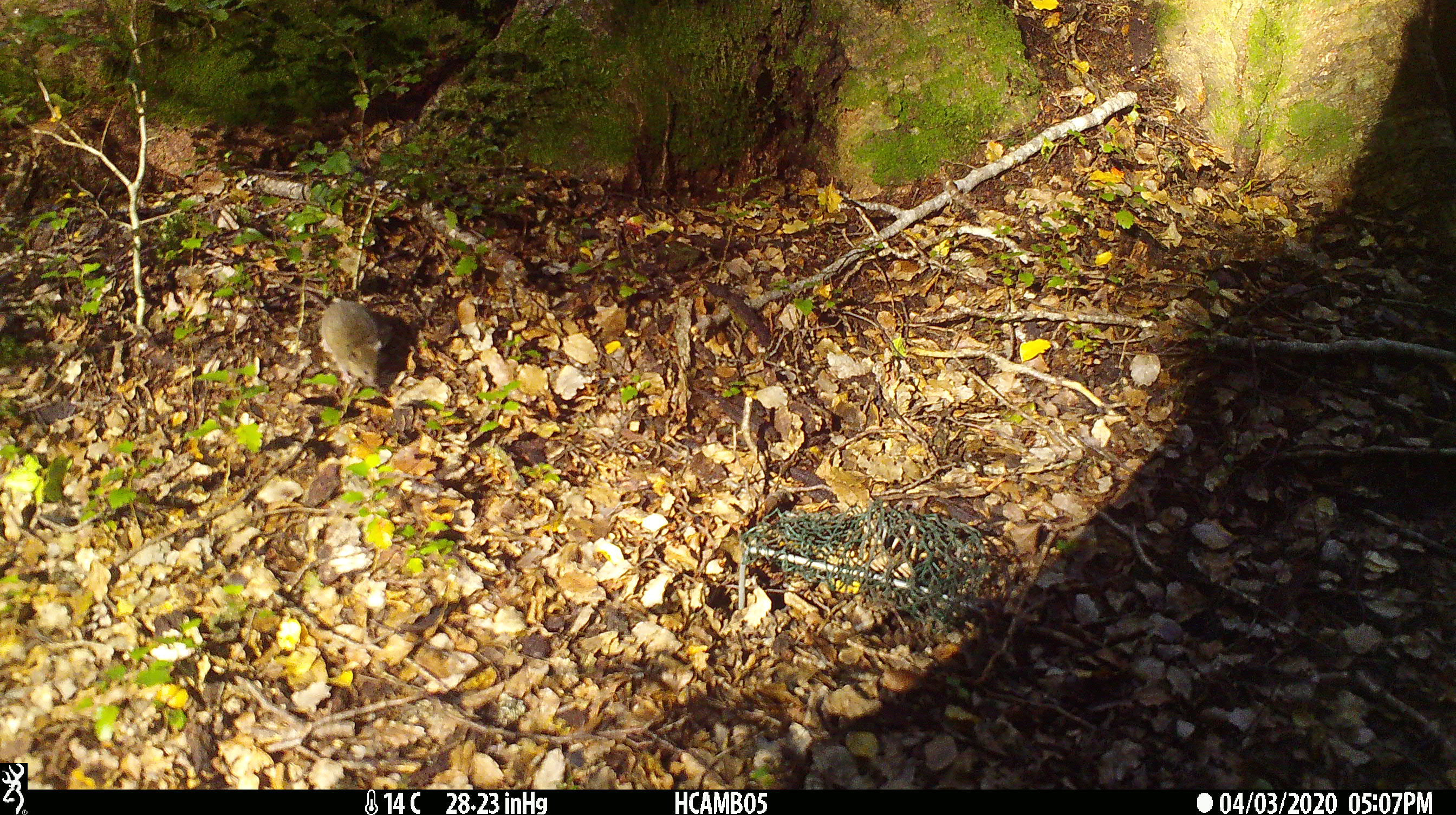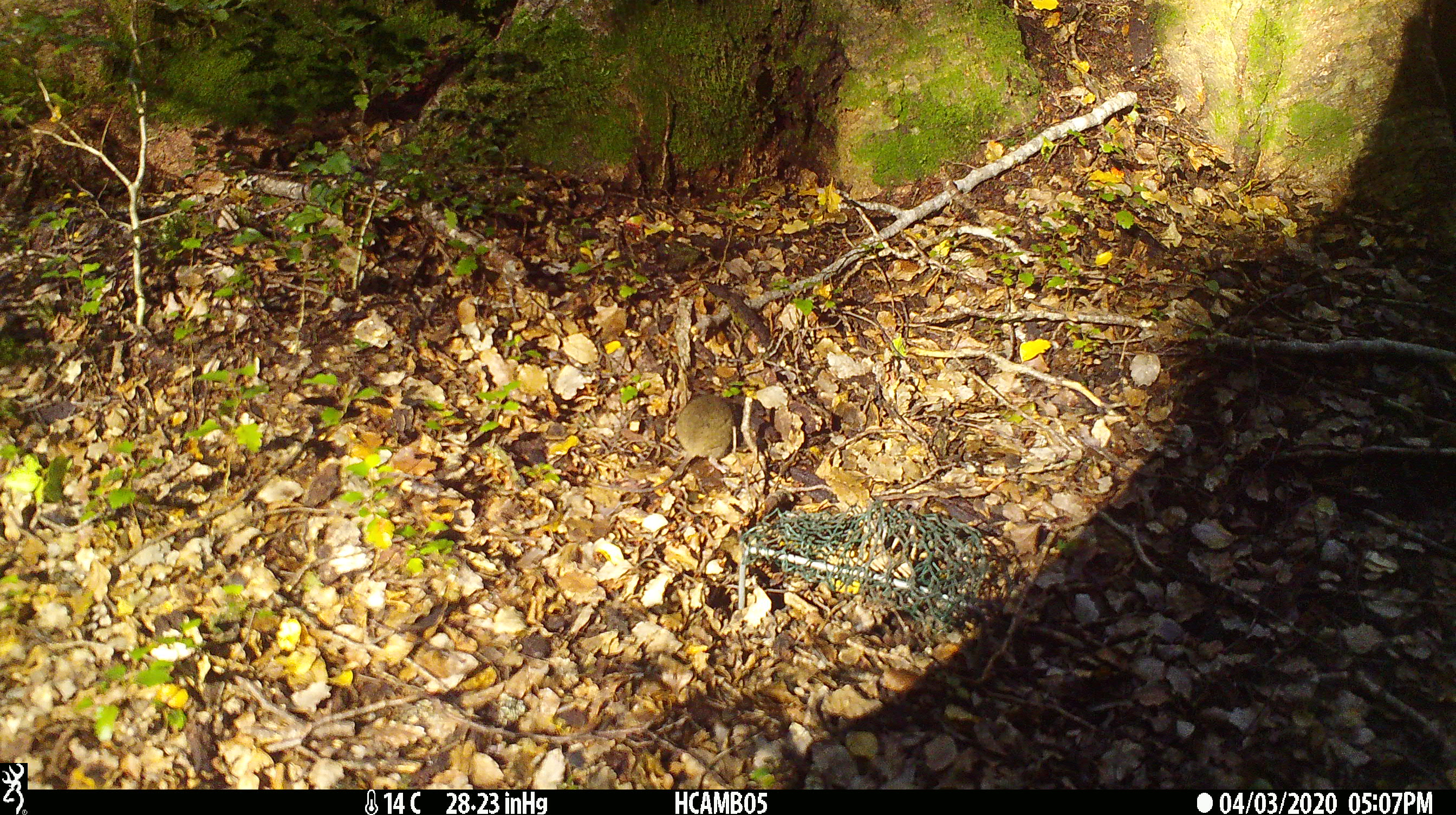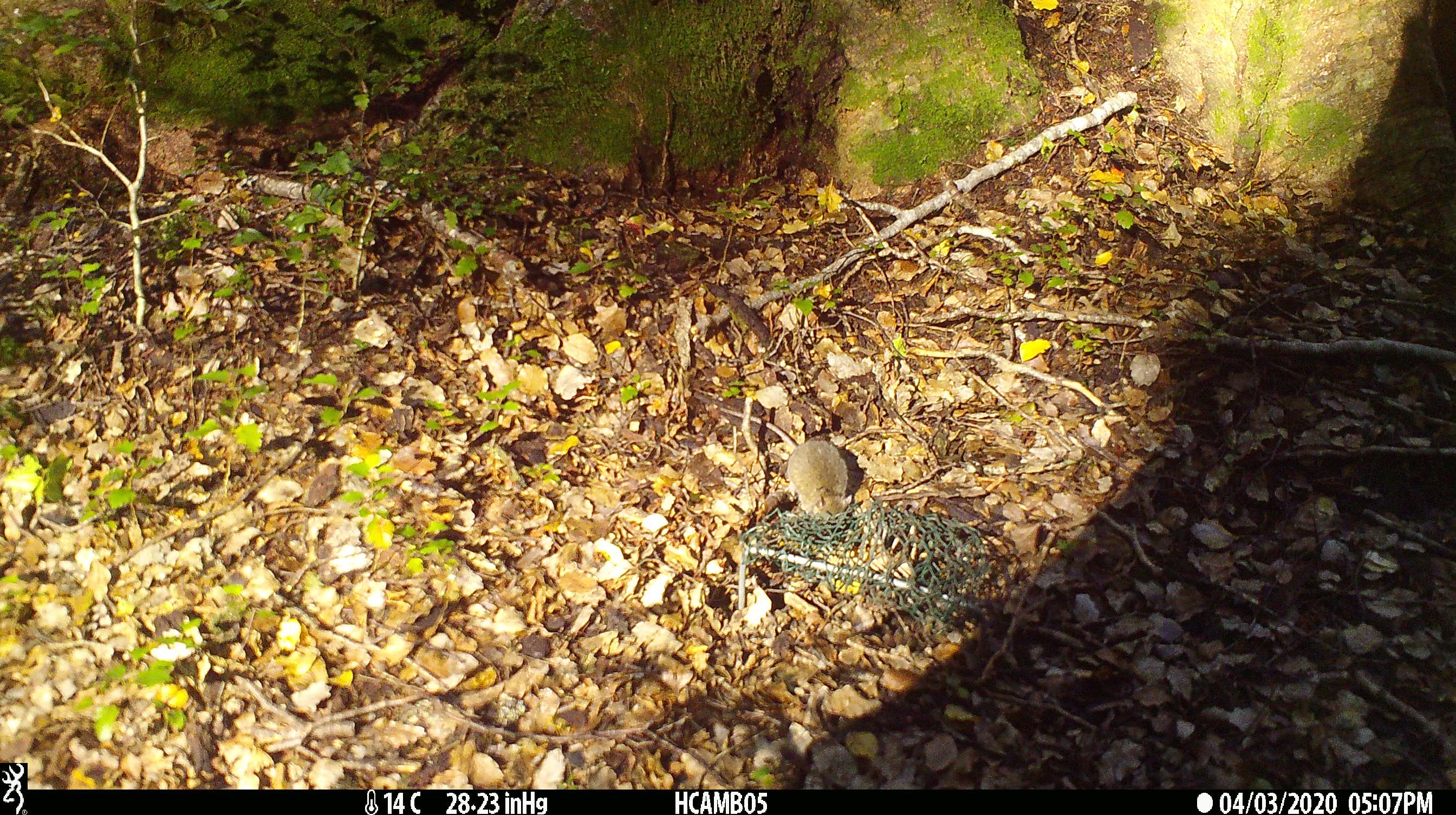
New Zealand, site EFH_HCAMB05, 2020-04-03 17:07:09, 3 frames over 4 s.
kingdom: Animalia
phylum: Chordata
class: Mammalia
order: Rodentia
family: Muridae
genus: Mus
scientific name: Mus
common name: mouse